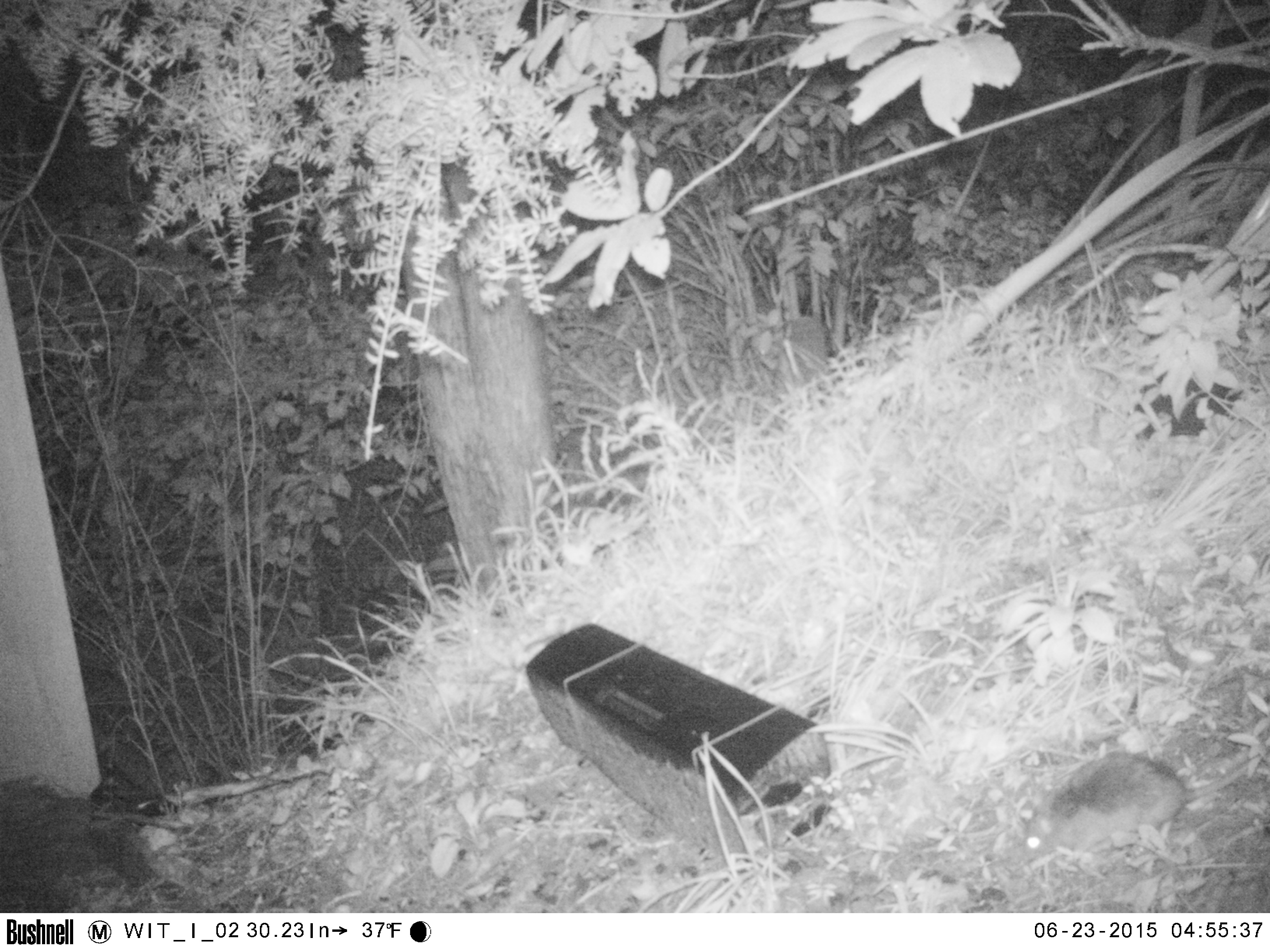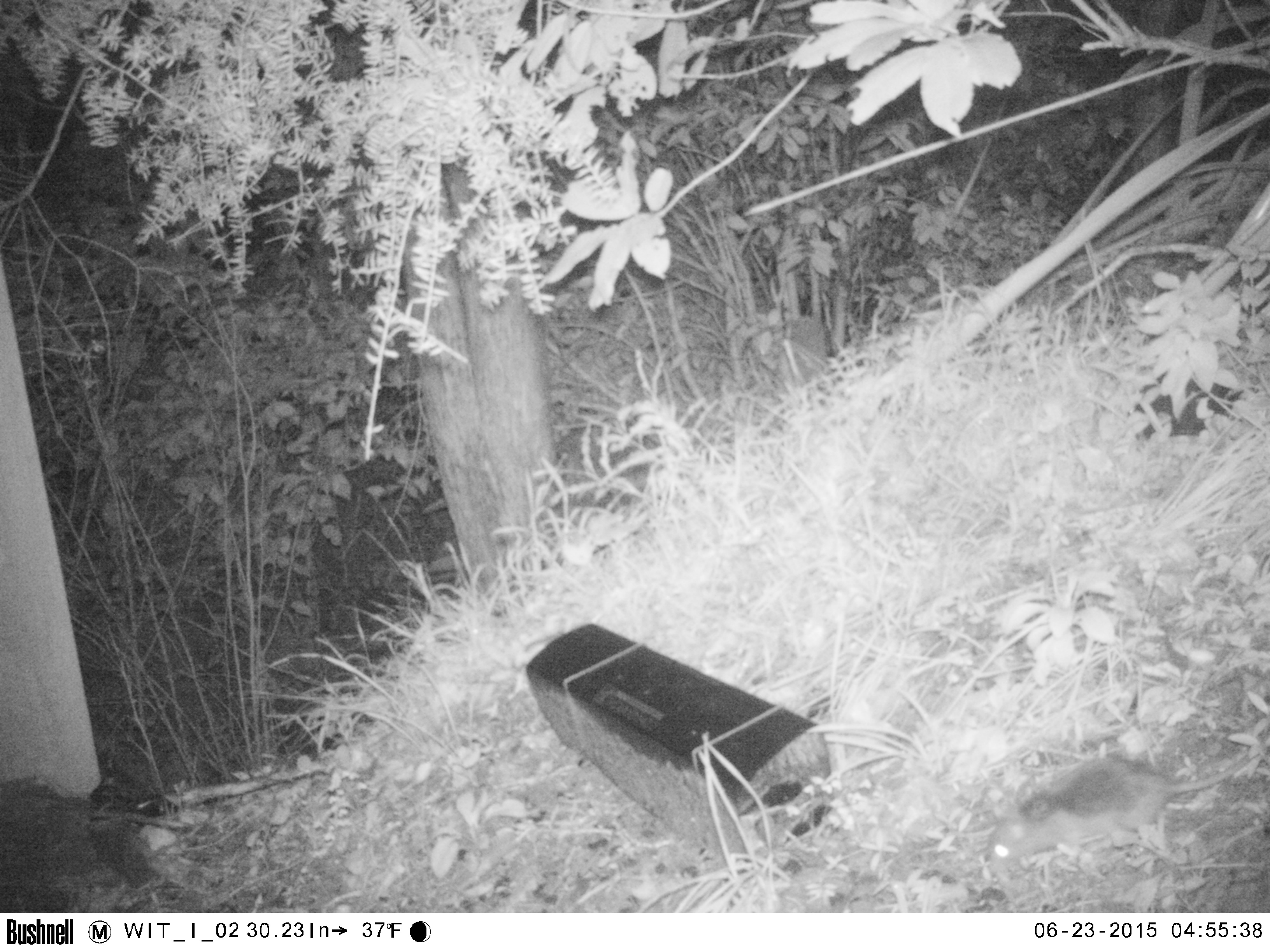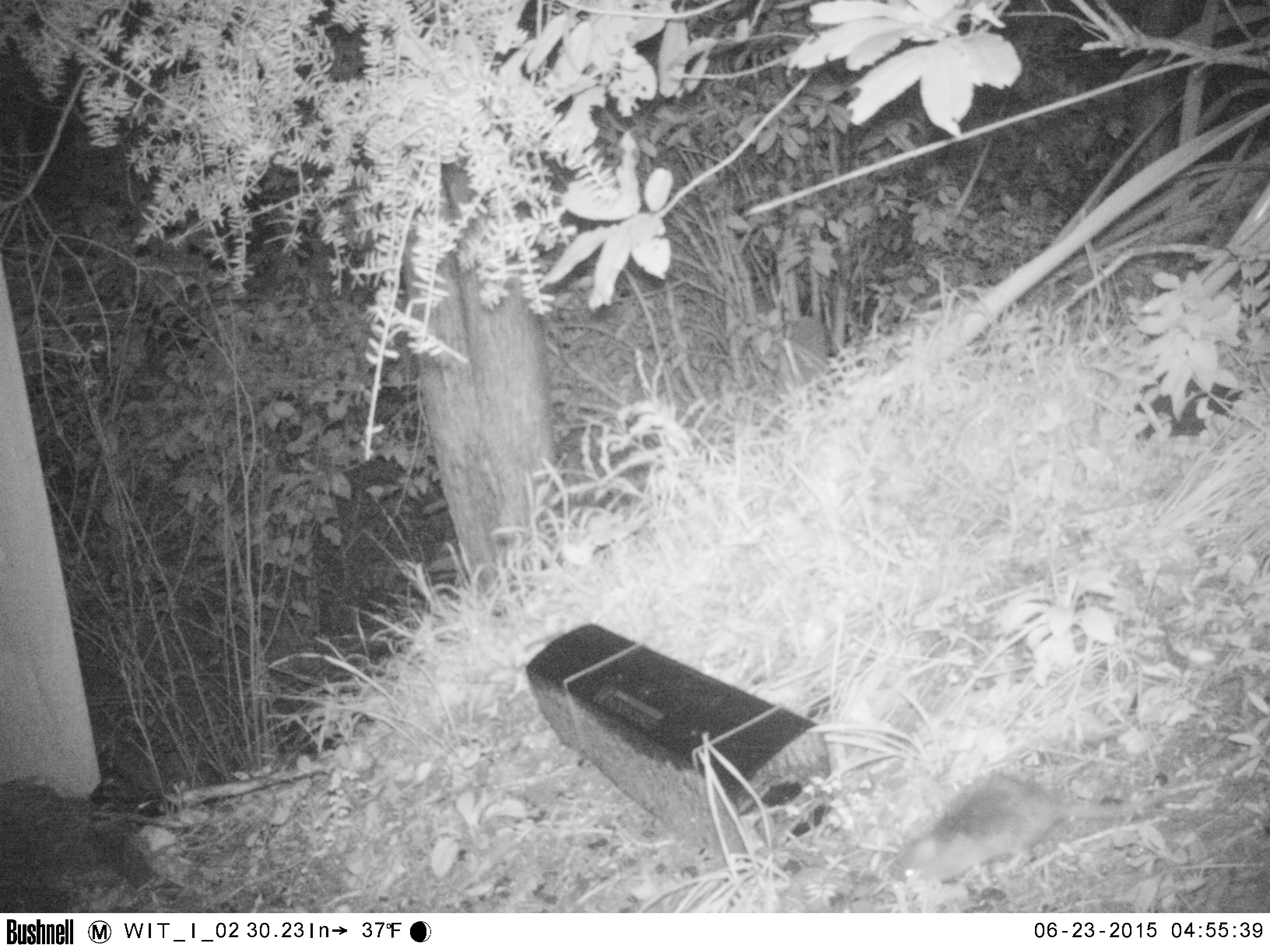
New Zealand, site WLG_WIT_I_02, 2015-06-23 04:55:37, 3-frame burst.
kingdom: Animalia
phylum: Chordata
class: Mammalia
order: Rodentia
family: Muridae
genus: Rattus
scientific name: Rattus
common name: rat